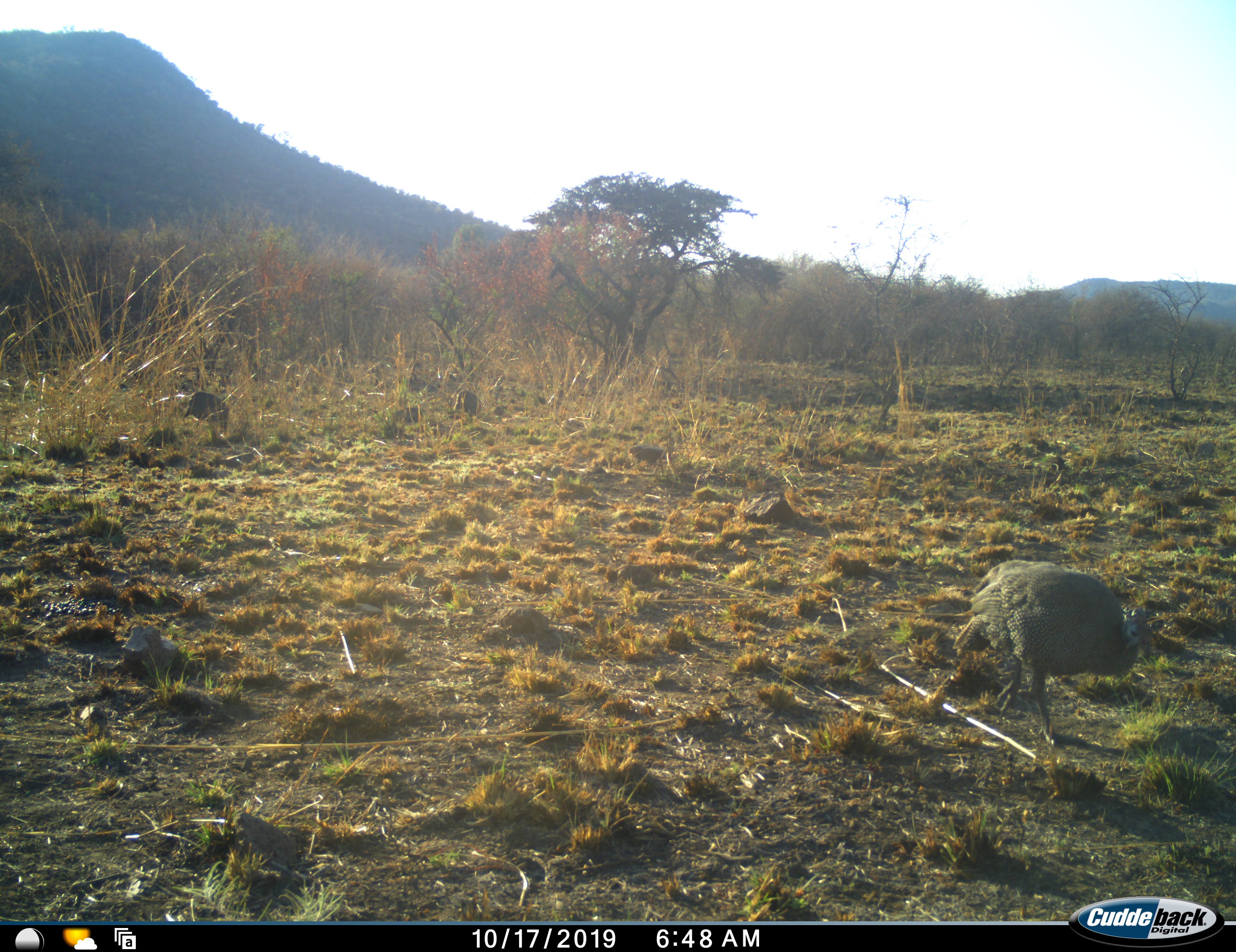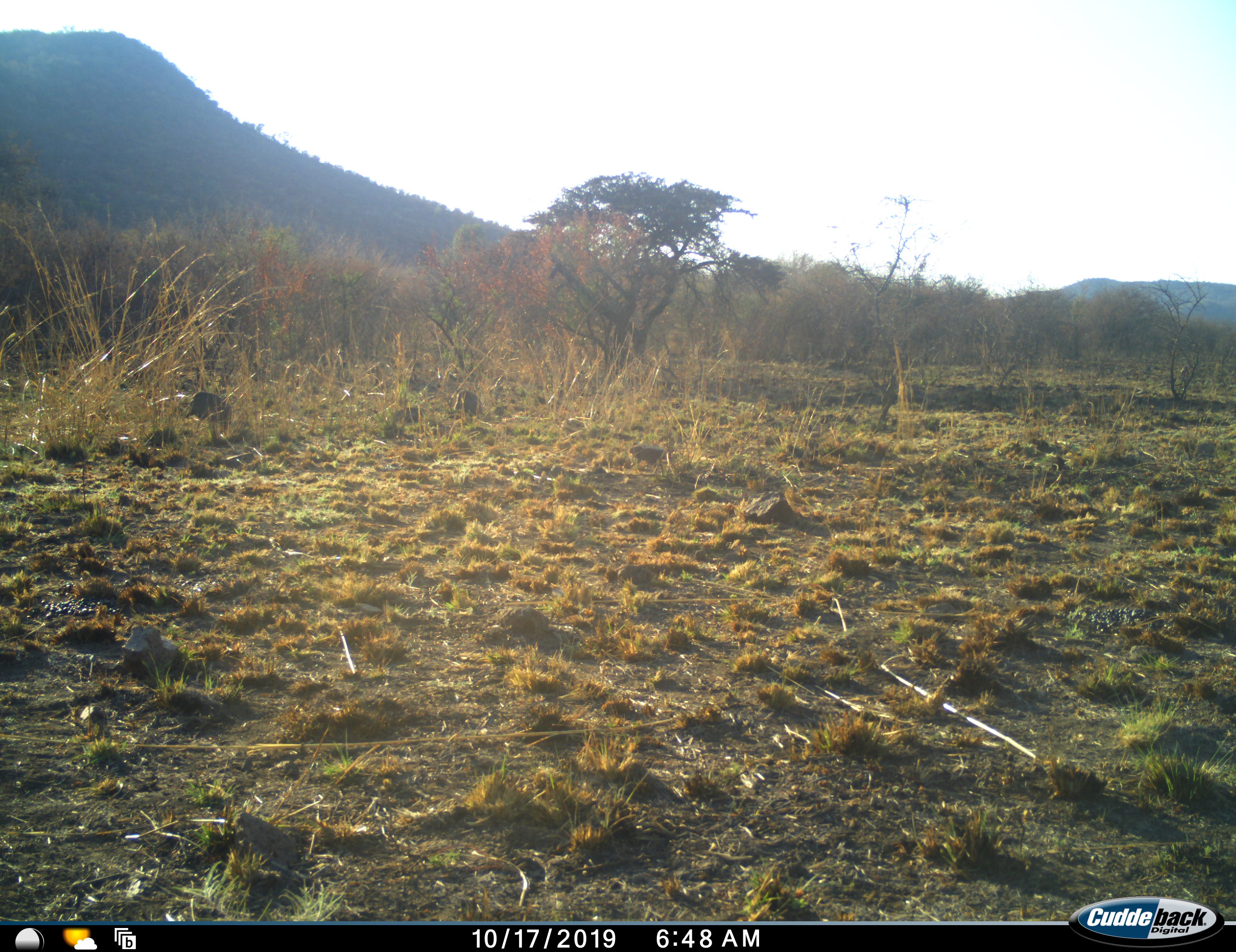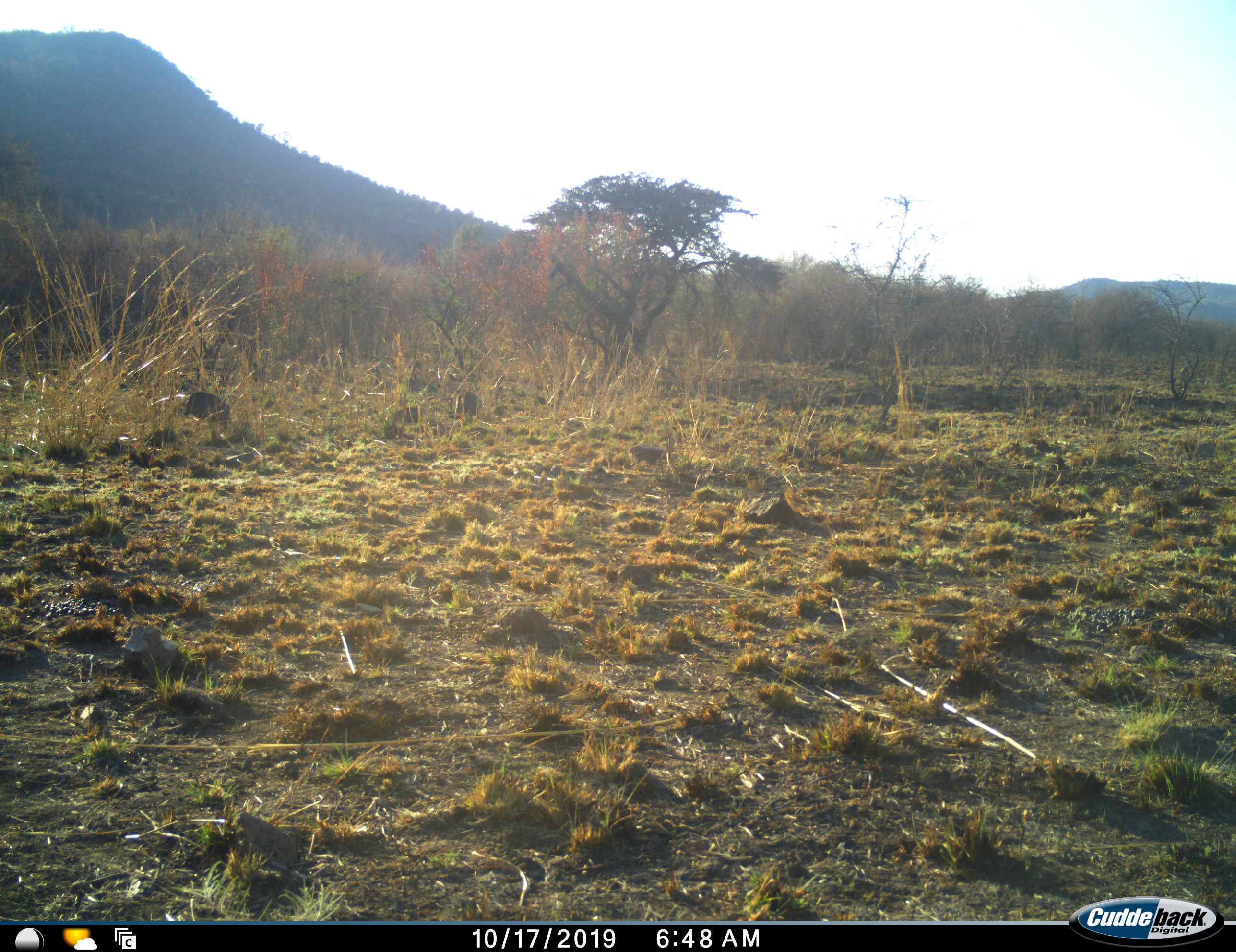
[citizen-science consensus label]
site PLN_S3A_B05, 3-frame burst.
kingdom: Animalia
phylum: Chordata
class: Aves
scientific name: Aves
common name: bird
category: birdother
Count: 2.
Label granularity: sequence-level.